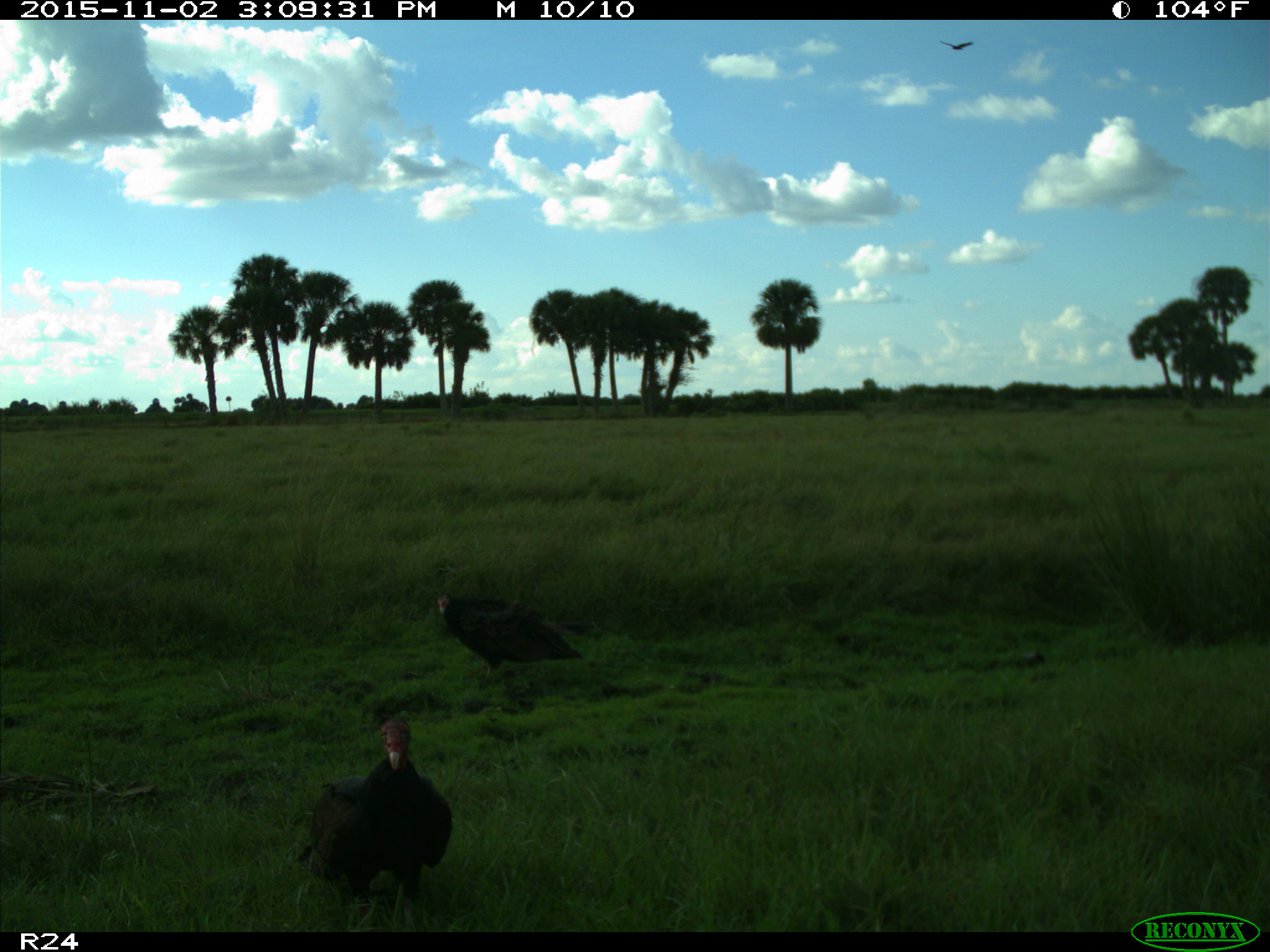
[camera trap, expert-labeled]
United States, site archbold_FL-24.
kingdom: Animalia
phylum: Chordata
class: Aves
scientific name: Aves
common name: birds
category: unidentified bird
Unidentified bird (birds) (Aves).